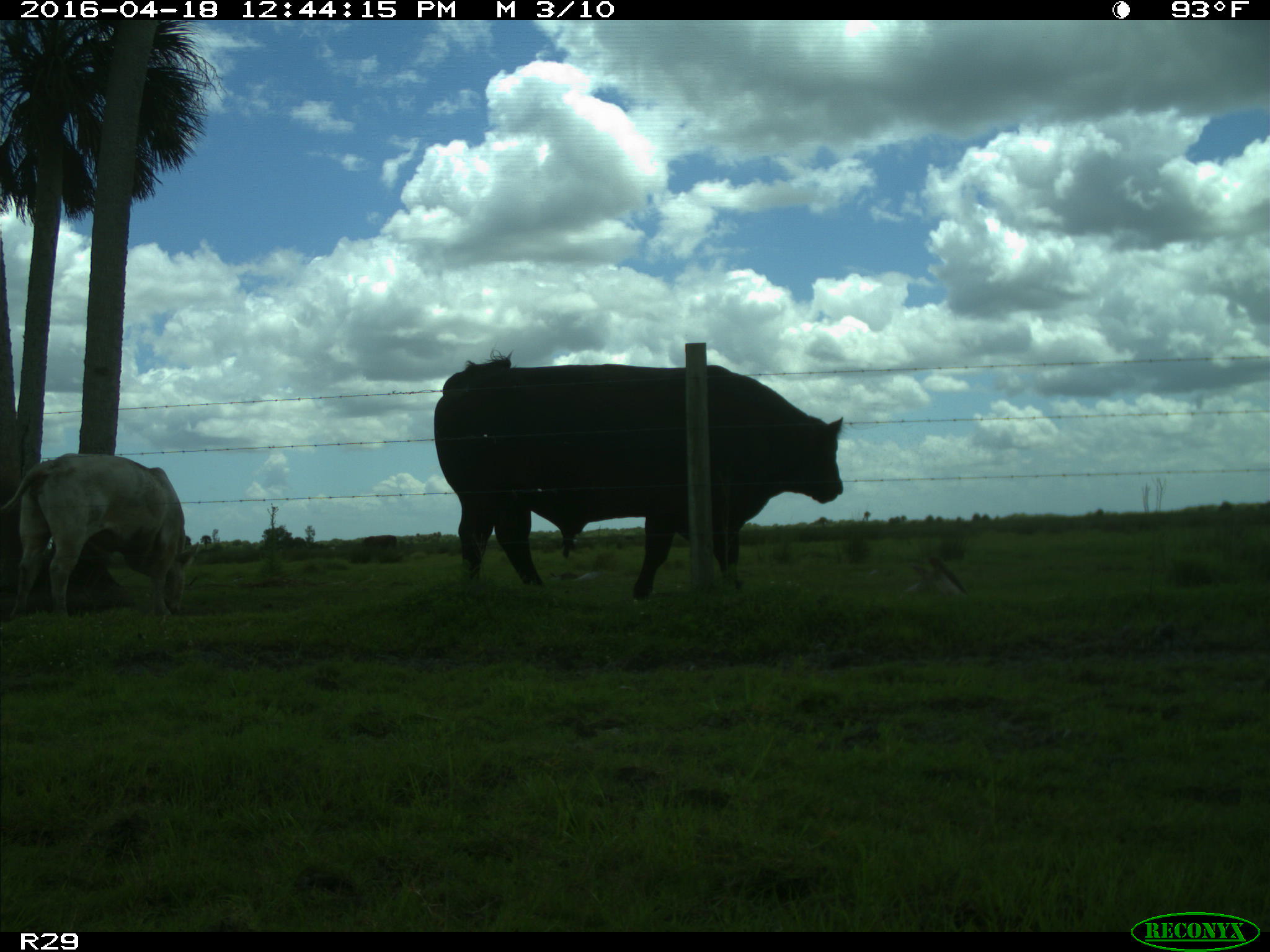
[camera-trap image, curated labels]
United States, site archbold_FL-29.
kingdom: Animalia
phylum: Chordata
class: Mammalia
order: Artiodactyla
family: Bovidae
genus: Bos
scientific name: Bos taurus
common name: domestic cow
Bos taurus (domestic cow).